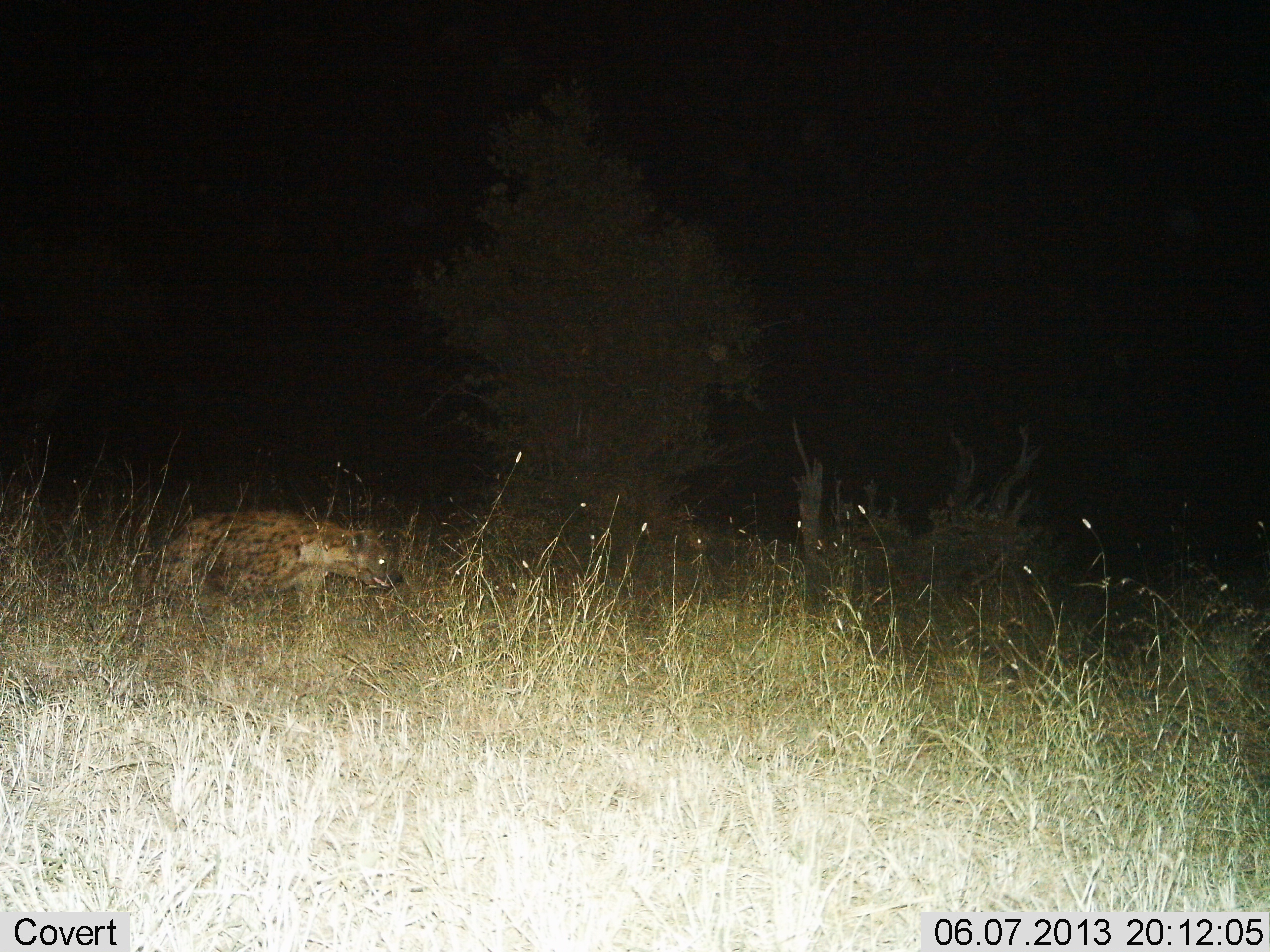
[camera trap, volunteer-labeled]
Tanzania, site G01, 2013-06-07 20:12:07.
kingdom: Animalia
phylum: Chordata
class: Mammalia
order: Carnivora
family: Hyaenidae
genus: Crocuta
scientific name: Crocuta crocuta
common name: spotted hyena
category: hyenaspotted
Hyenaspotted (spotted hyena) (Crocuta crocuta), count 1. Behavior (volunteer vote fractions): standing 10%, resting 0%, moving 90%, interacting 0%. Young present (vote fraction): 0%. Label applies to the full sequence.